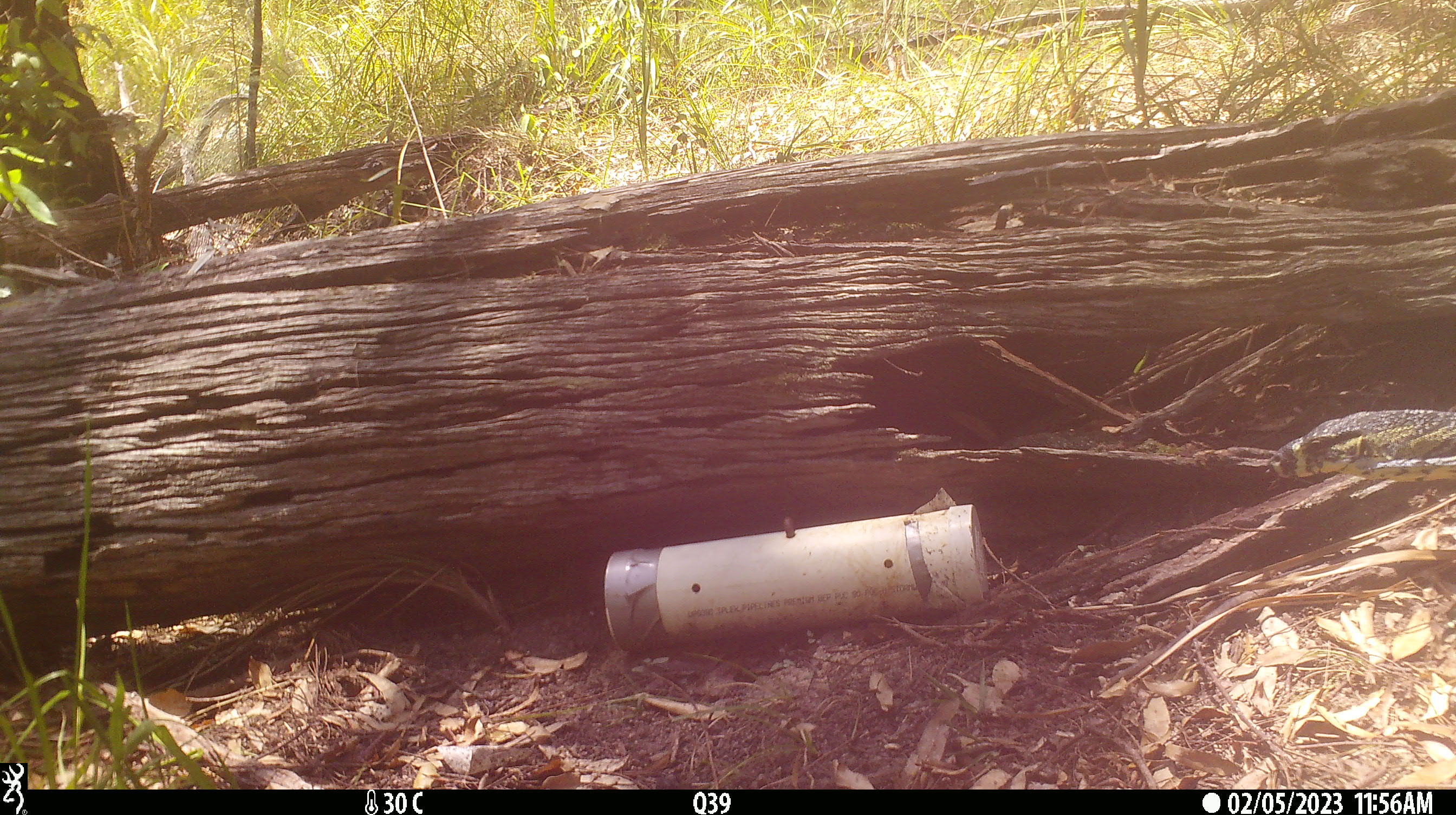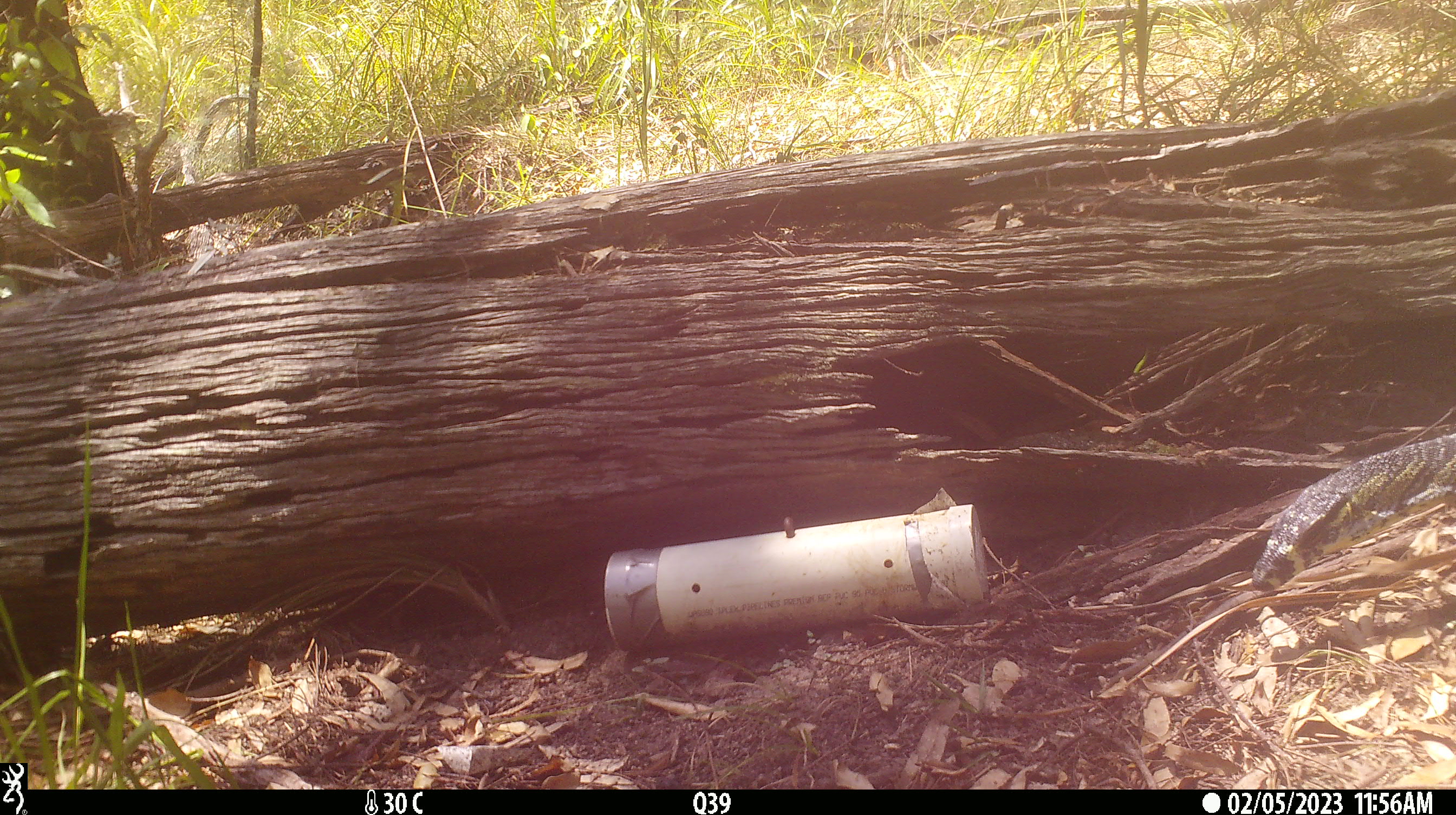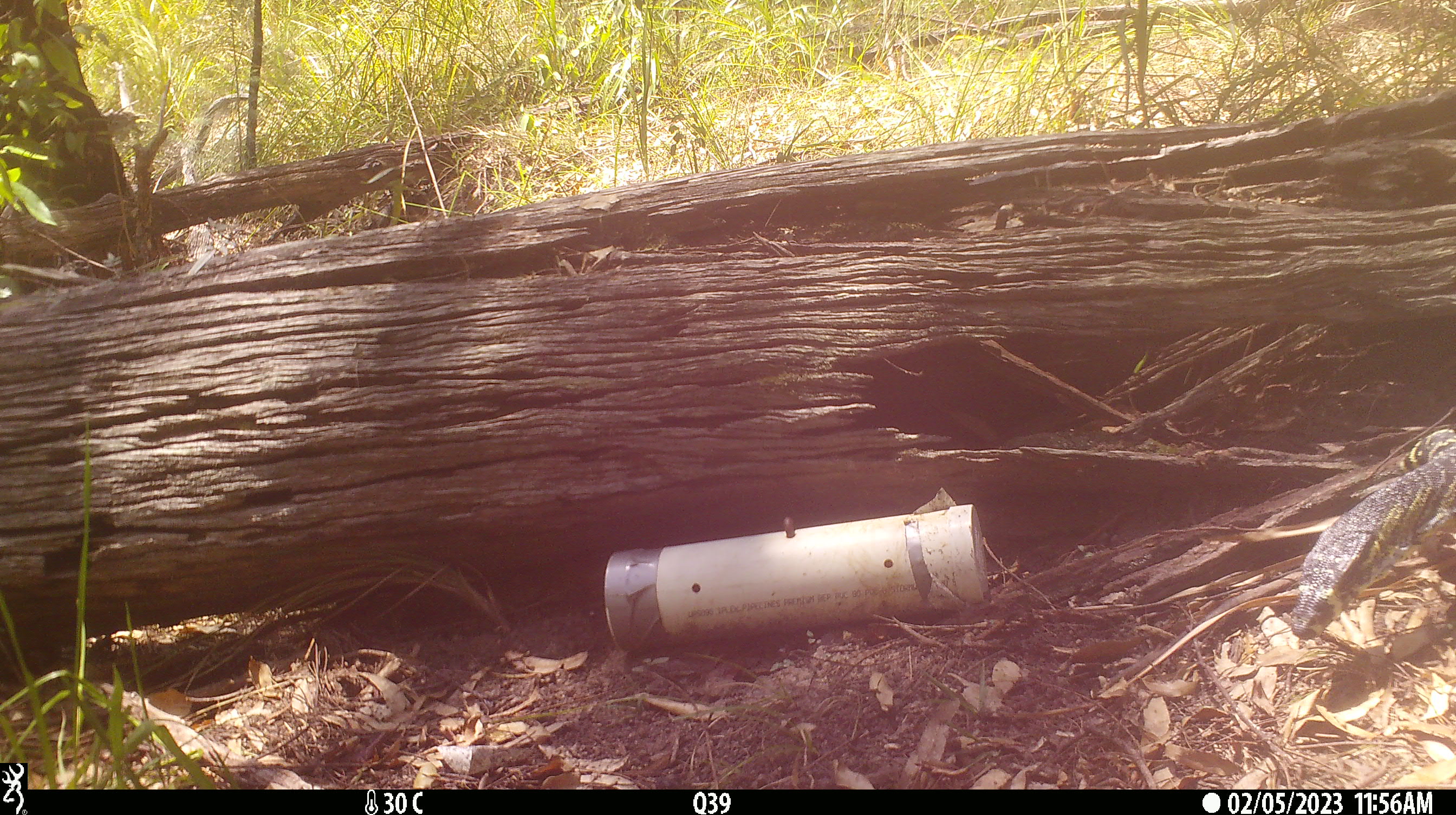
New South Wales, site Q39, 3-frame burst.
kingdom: Animalia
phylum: Chordata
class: Reptilia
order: Squamata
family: Varanidae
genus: Varanus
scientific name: Varanus varius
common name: lace monitor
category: goanna